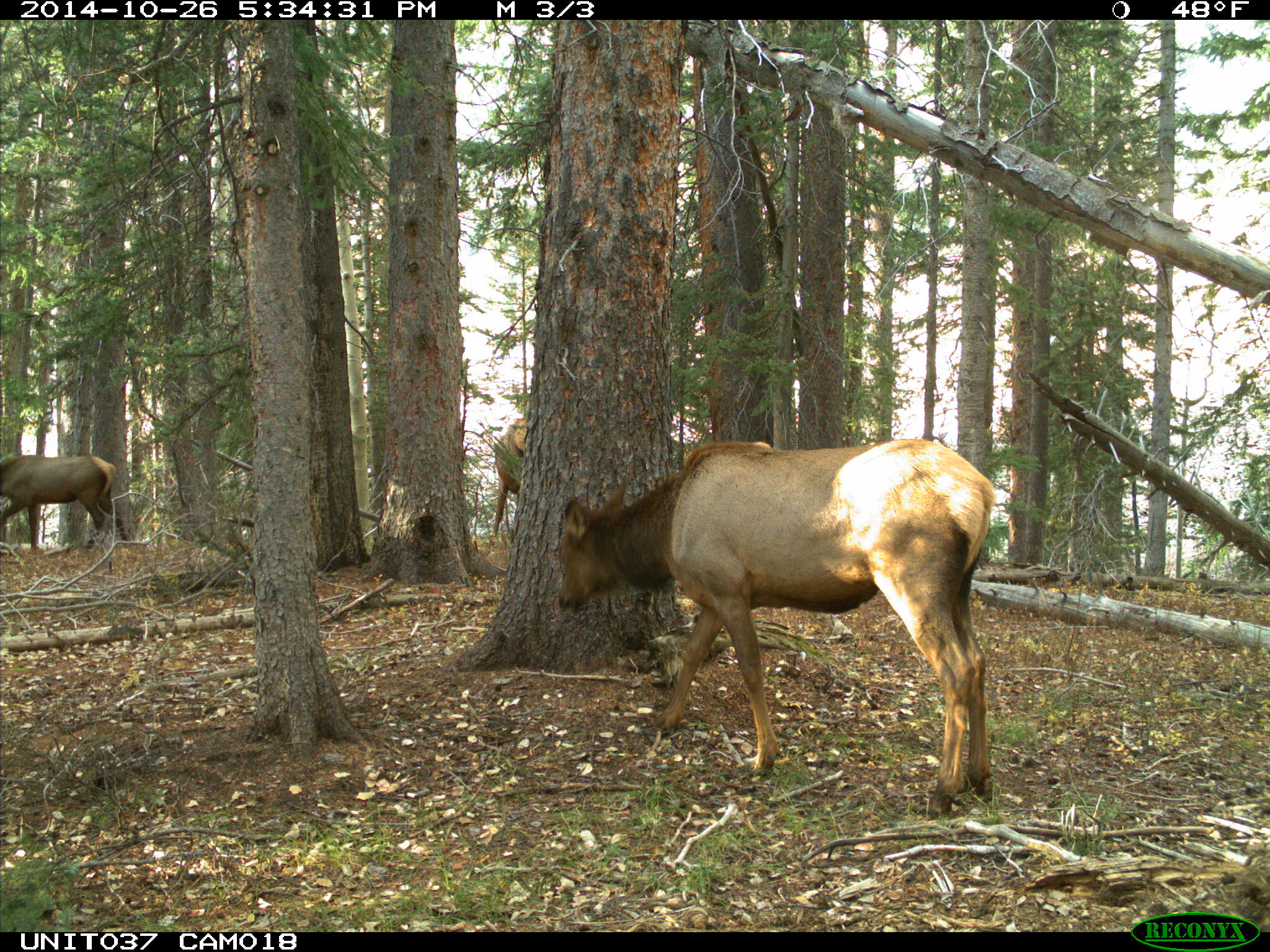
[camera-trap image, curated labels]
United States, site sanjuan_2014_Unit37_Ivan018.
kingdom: Animalia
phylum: Chordata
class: Mammalia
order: Artiodactyla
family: Cervidae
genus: Cervus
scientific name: Cervus elaphus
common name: red deer